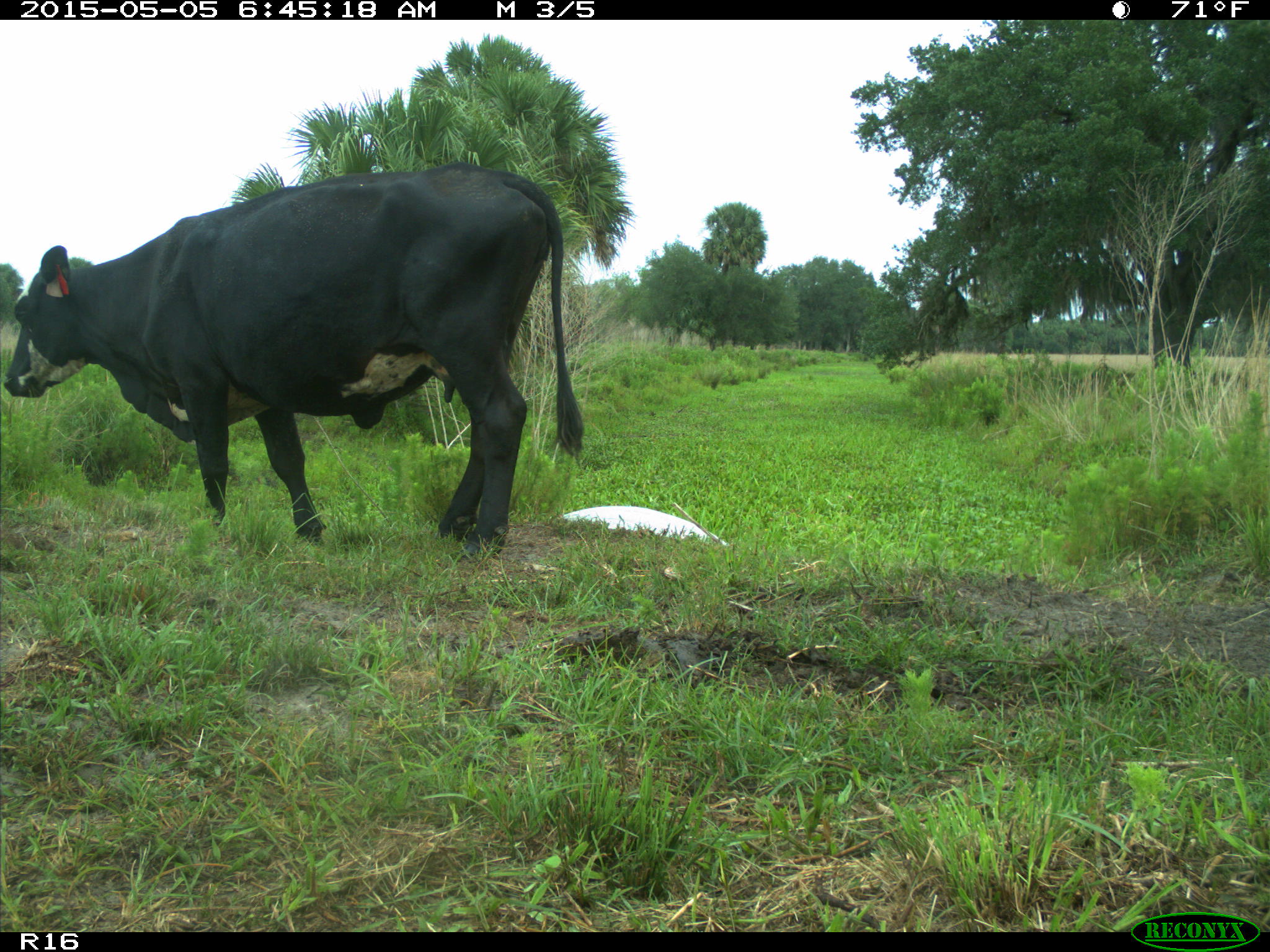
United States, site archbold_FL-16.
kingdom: Animalia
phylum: Chordata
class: Mammalia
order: Artiodactyla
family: Bovidae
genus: Bos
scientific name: Bos taurus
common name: domestic cow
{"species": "Bos taurus (domestic cow)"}